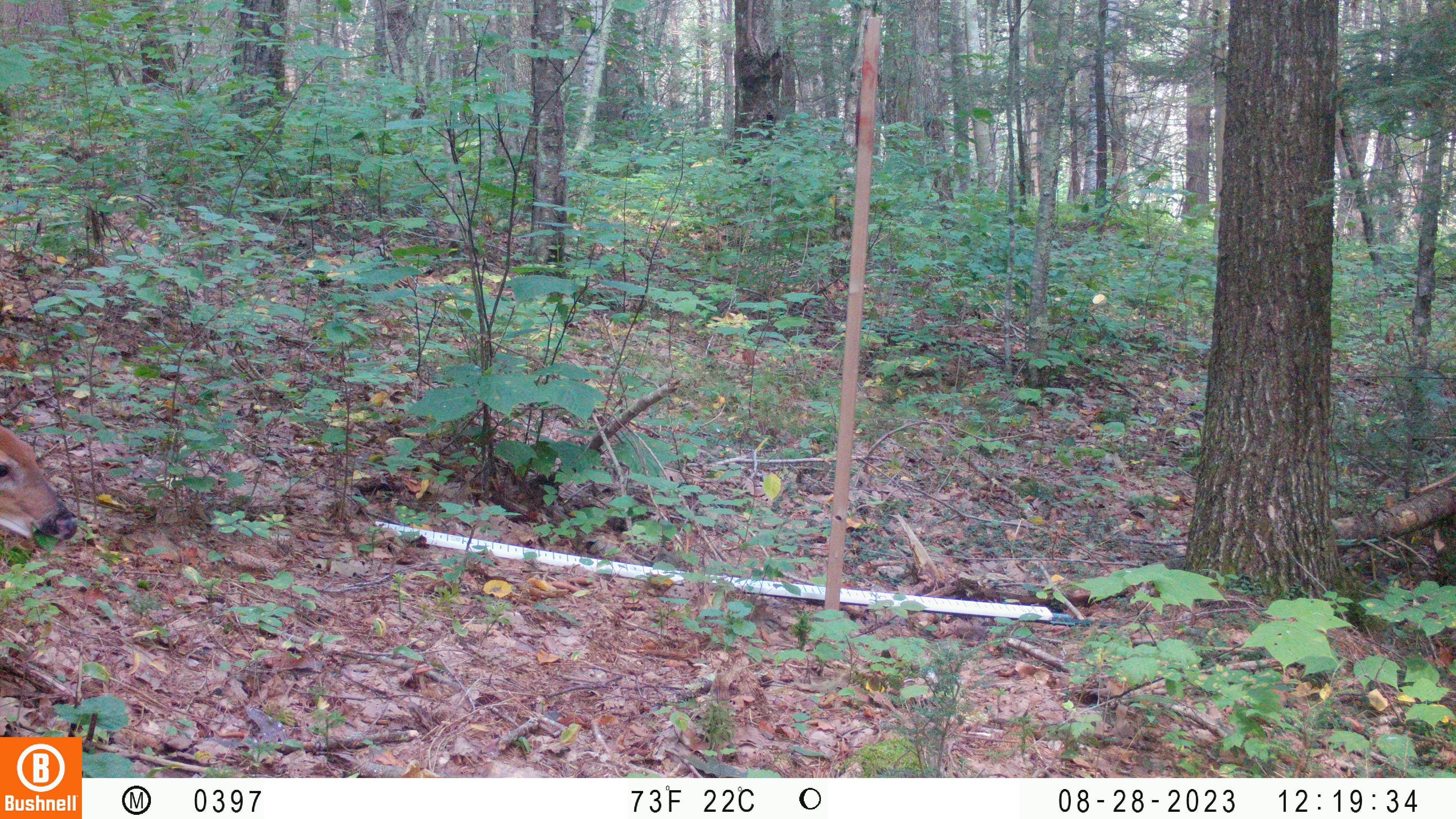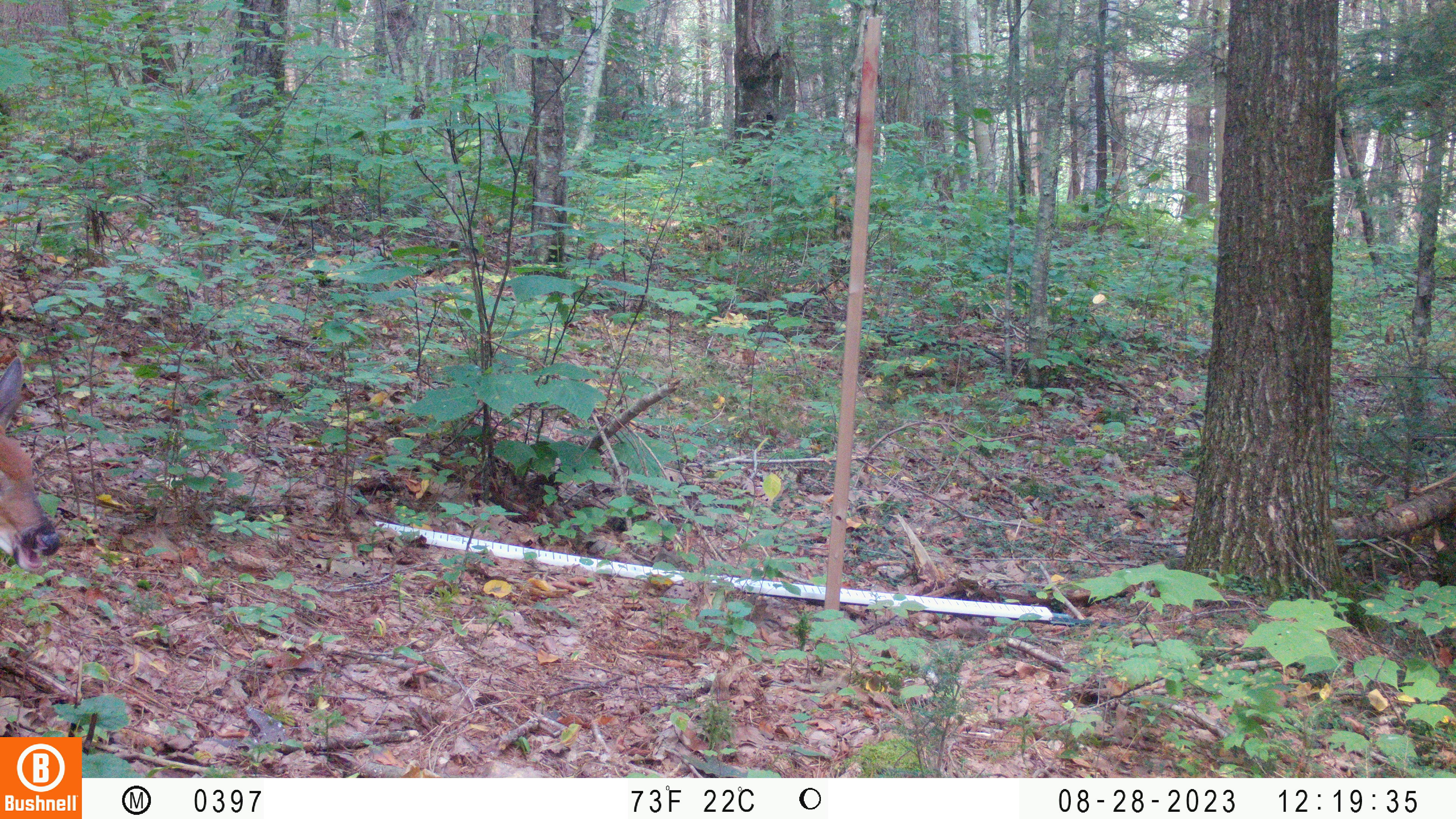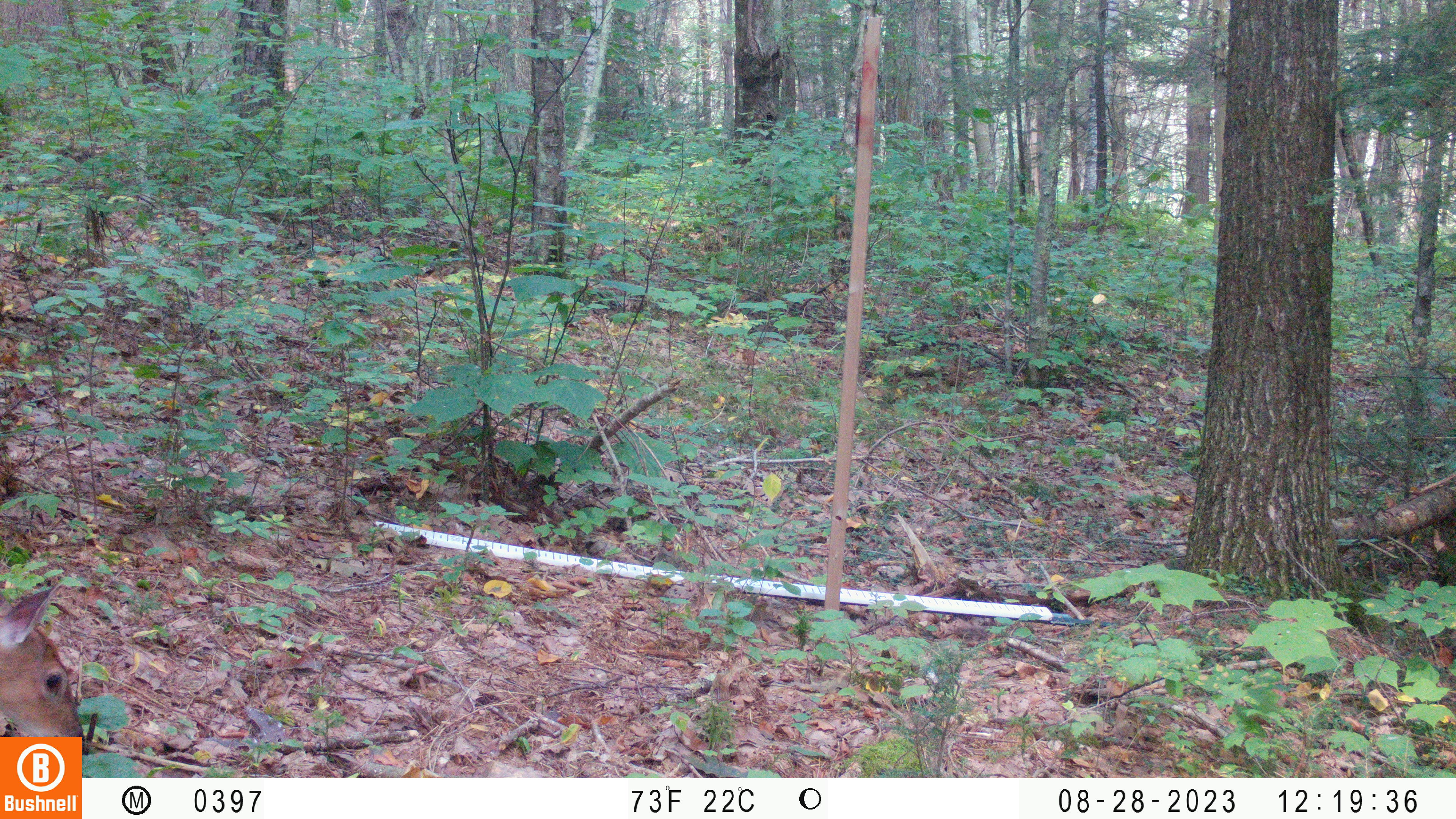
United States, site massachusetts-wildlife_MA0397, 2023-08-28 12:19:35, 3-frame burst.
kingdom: Animalia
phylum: Chordata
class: Mammalia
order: Artiodactyla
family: Cervidae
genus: Odocoileus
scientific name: Odocoileus virginianus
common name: white-tailed deer